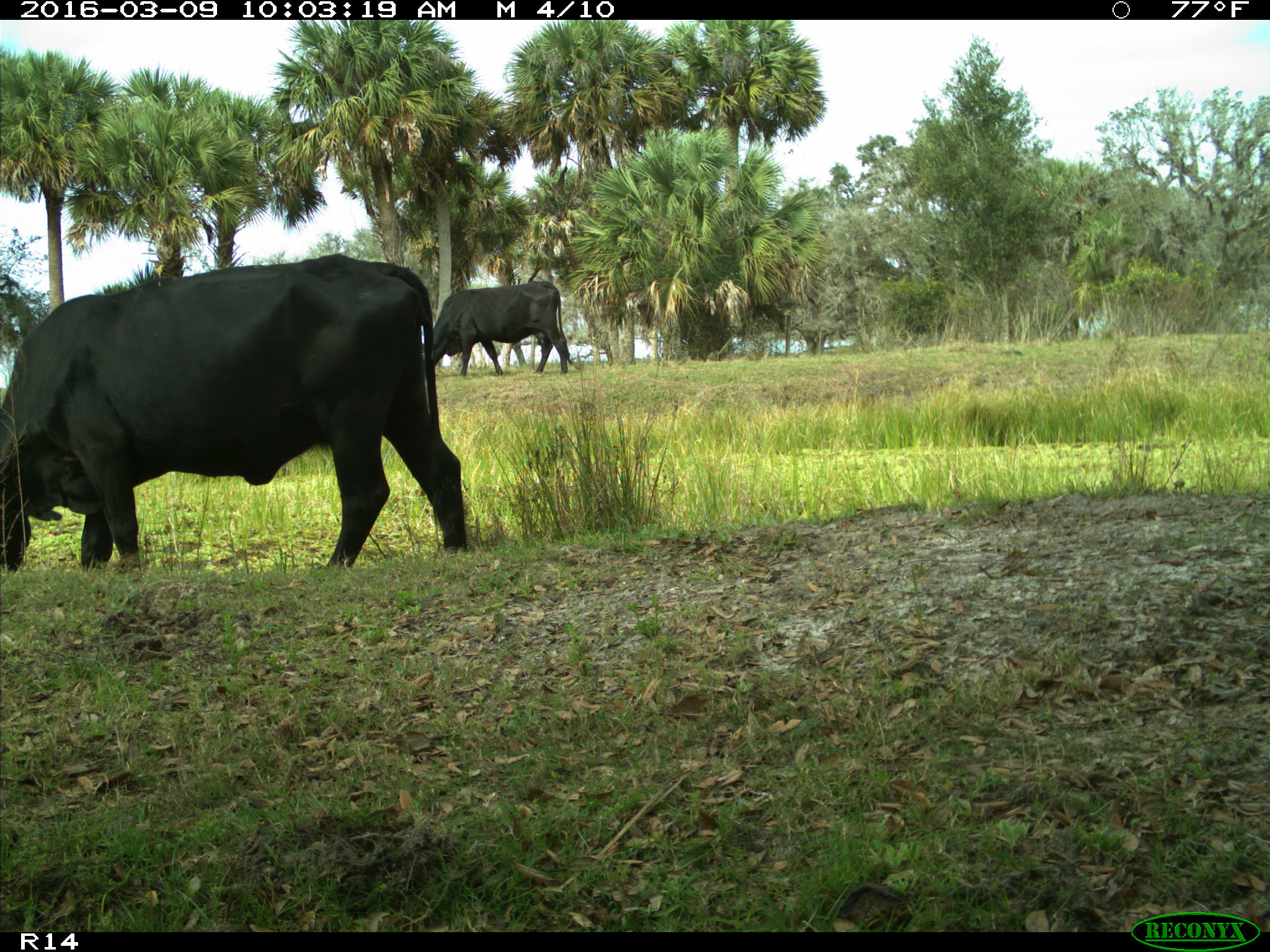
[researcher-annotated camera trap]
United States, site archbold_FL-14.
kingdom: Animalia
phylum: Chordata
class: Mammalia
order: Artiodactyla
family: Bovidae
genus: Bos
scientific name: Bos taurus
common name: domestic cow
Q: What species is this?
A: Bos taurus (domestic cow).